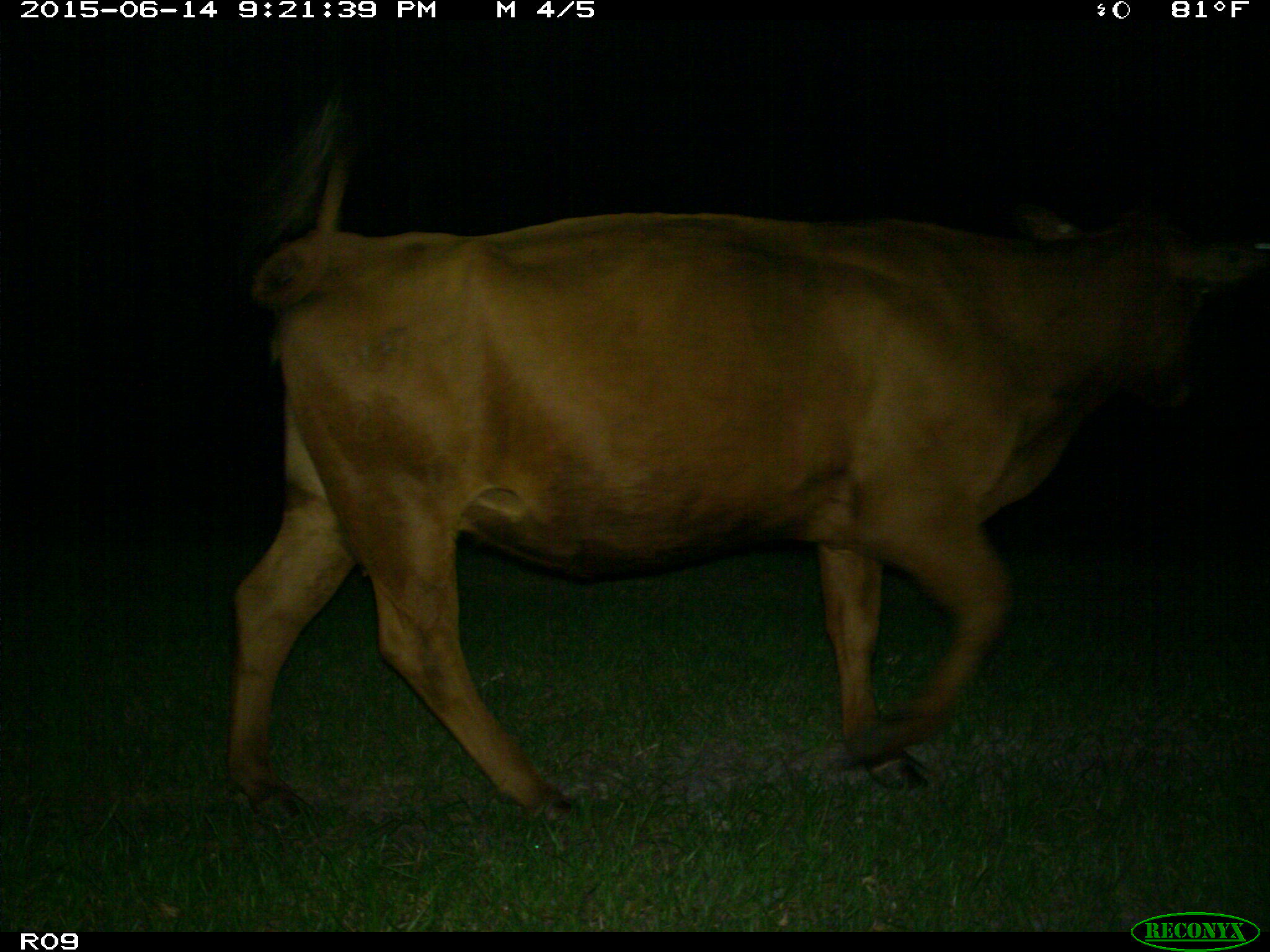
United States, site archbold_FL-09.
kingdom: Animalia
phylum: Chordata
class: Mammalia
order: Artiodactyla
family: Bovidae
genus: Bos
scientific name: Bos taurus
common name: domestic cow